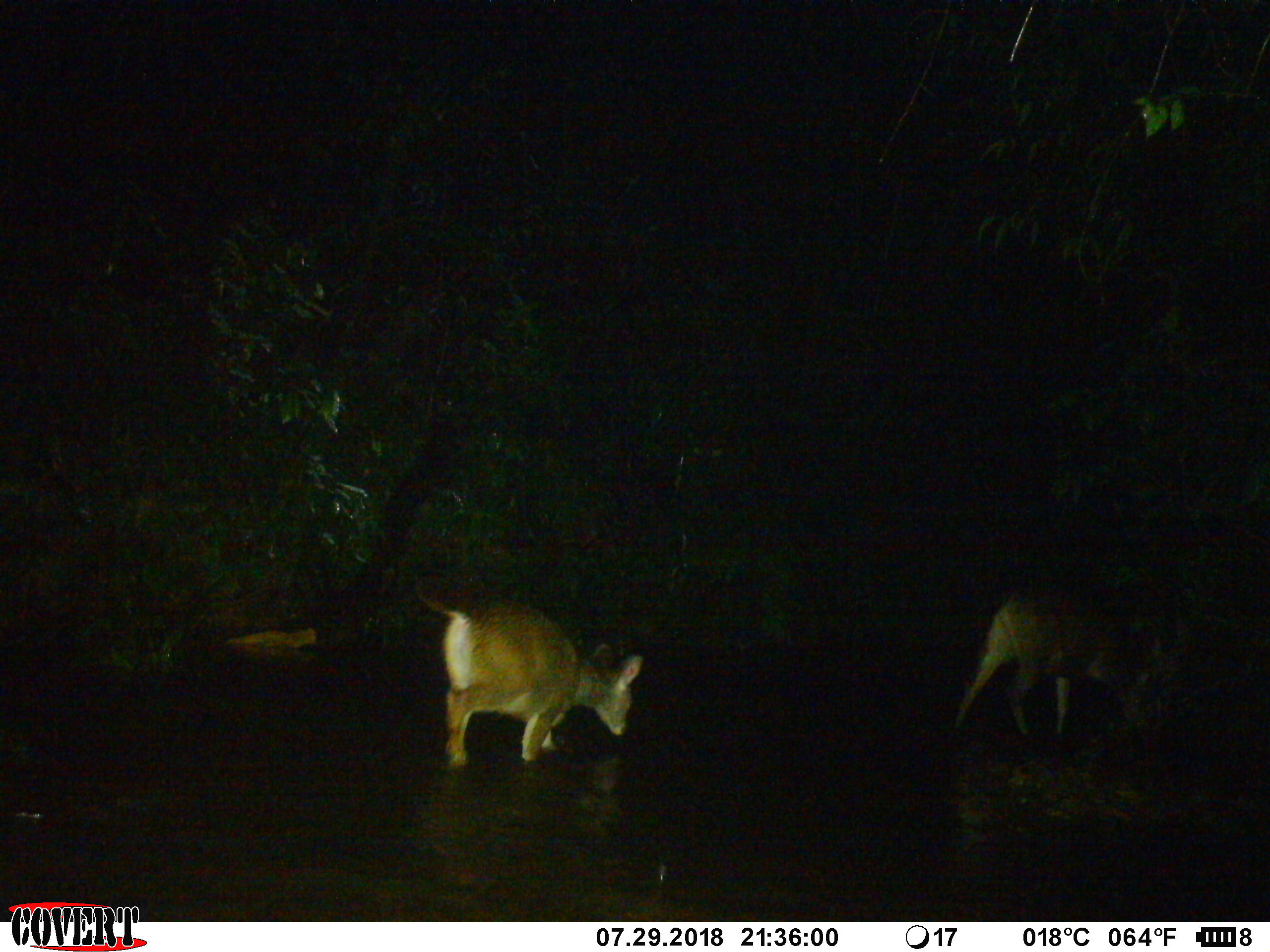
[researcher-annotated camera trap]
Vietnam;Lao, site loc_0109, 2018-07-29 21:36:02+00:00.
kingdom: Animalia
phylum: Chordata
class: Mammalia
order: Artiodactyla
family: Cervidae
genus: Rusa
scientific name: Rusa unicolor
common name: sambar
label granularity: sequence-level